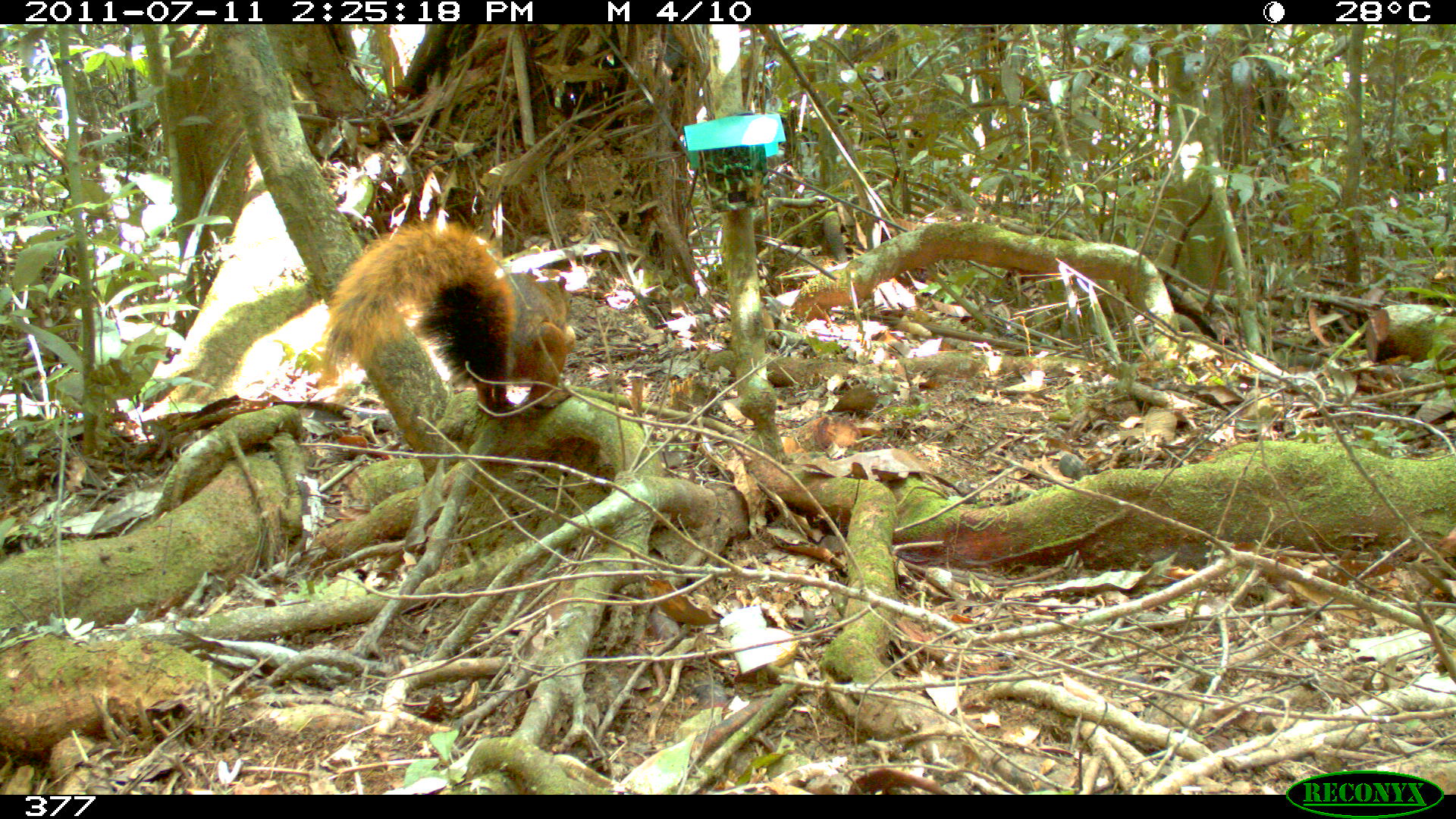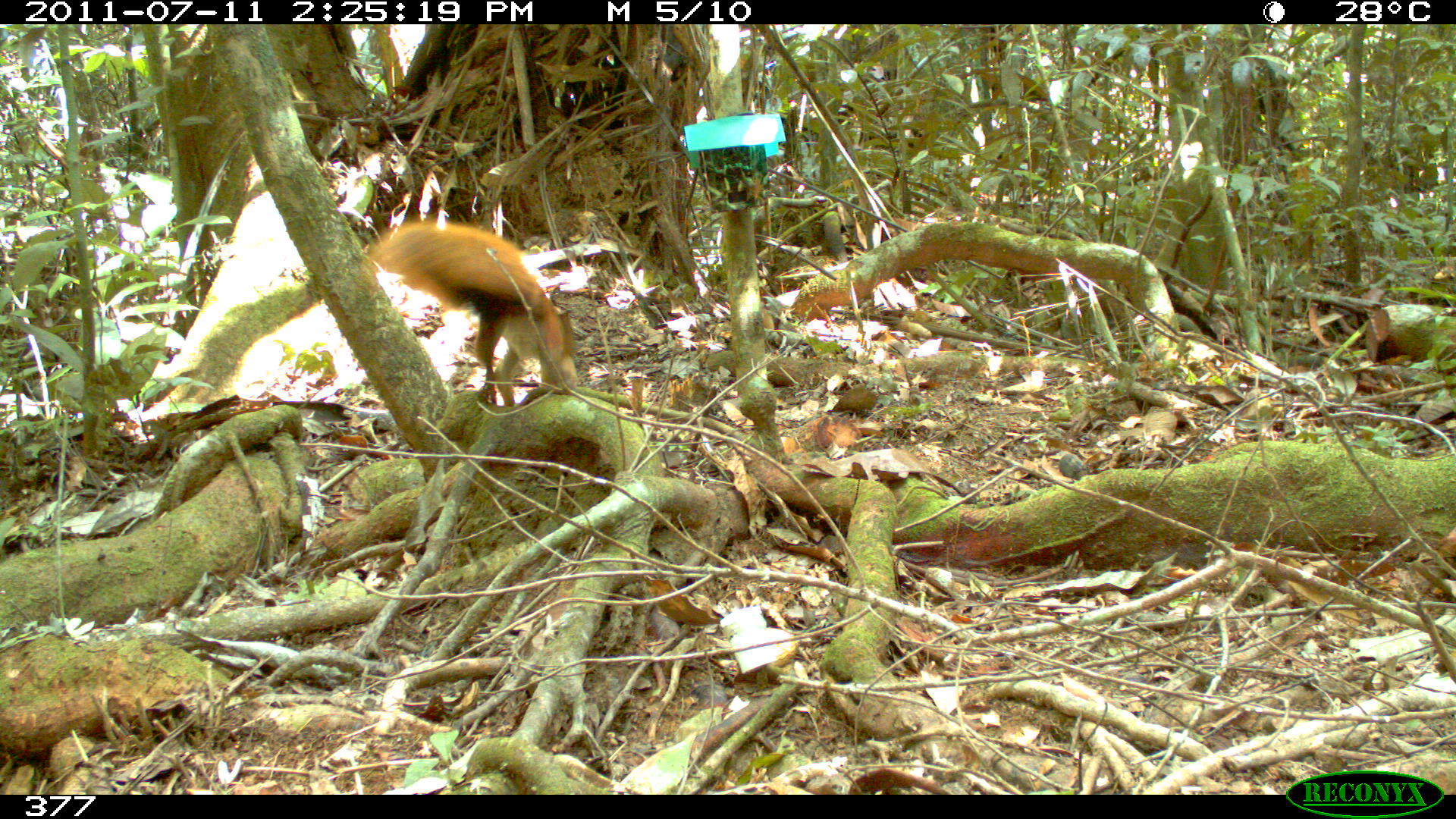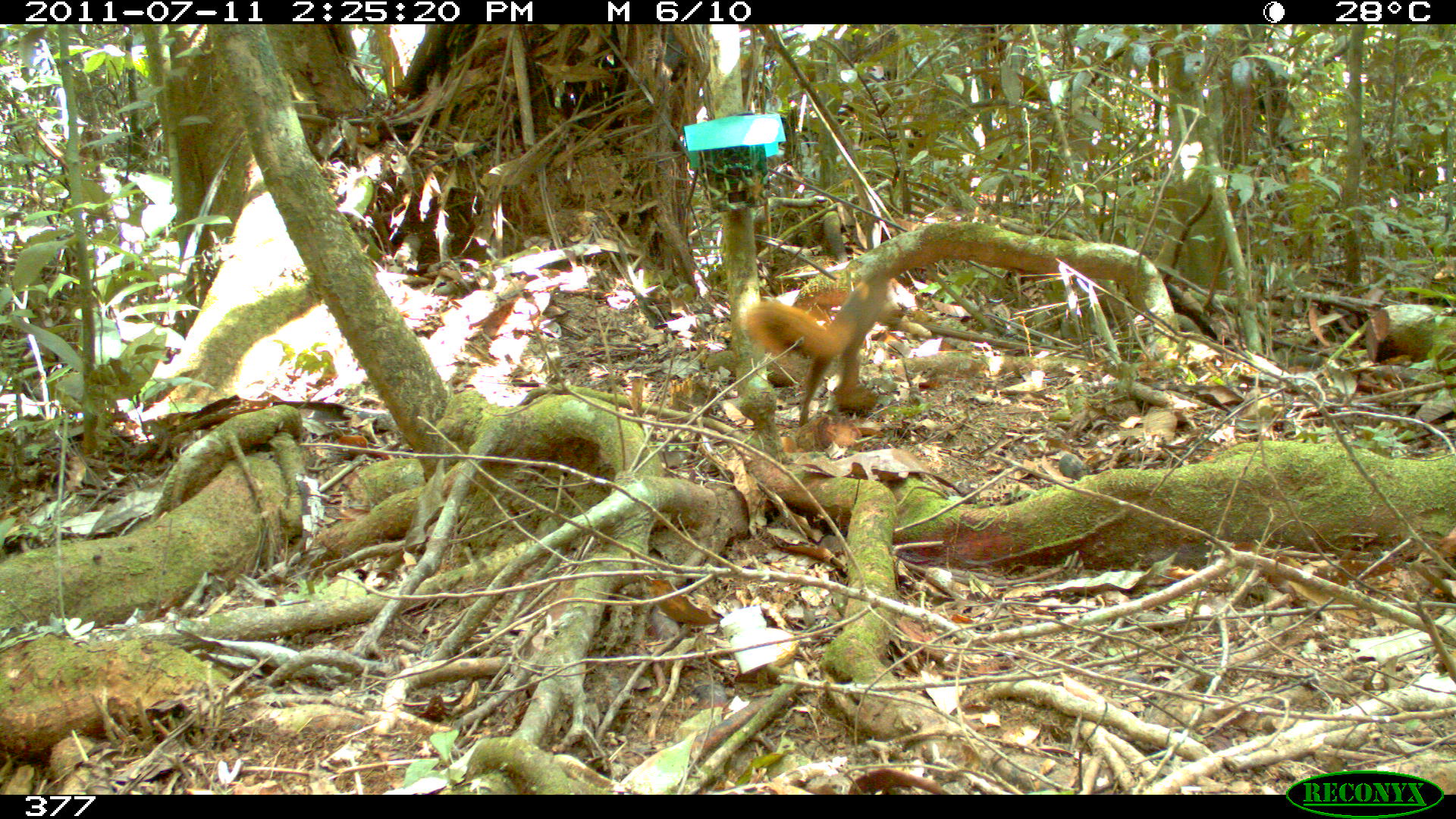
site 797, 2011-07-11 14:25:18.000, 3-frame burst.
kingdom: Animalia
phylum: Chordata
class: Mammalia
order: Rodentia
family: Sciuridae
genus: Sciurus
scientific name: Sciurus spadiceus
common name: southern amazon red squirrel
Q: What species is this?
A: Sciurus spadiceus (southern amazon red squirrel).